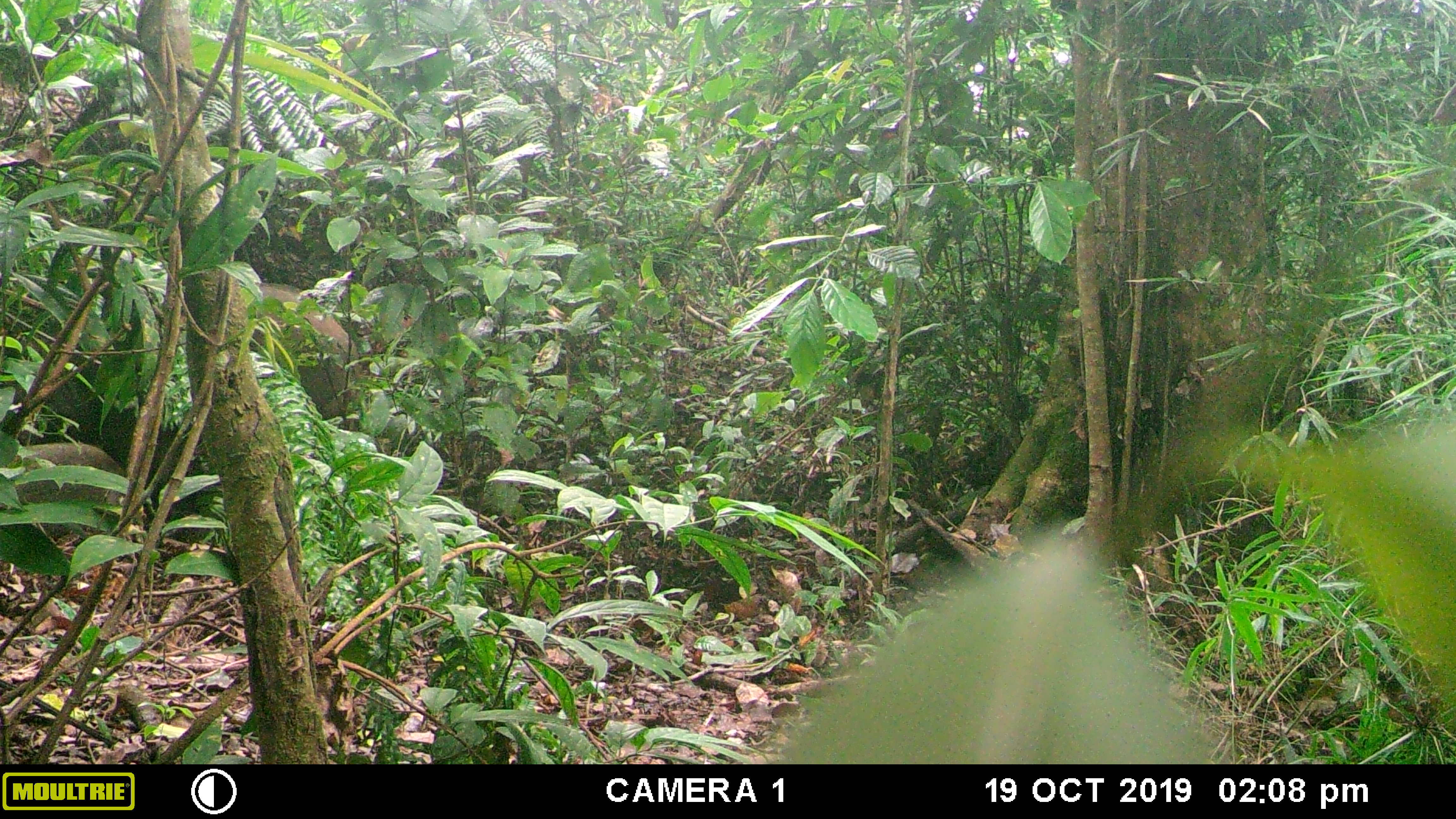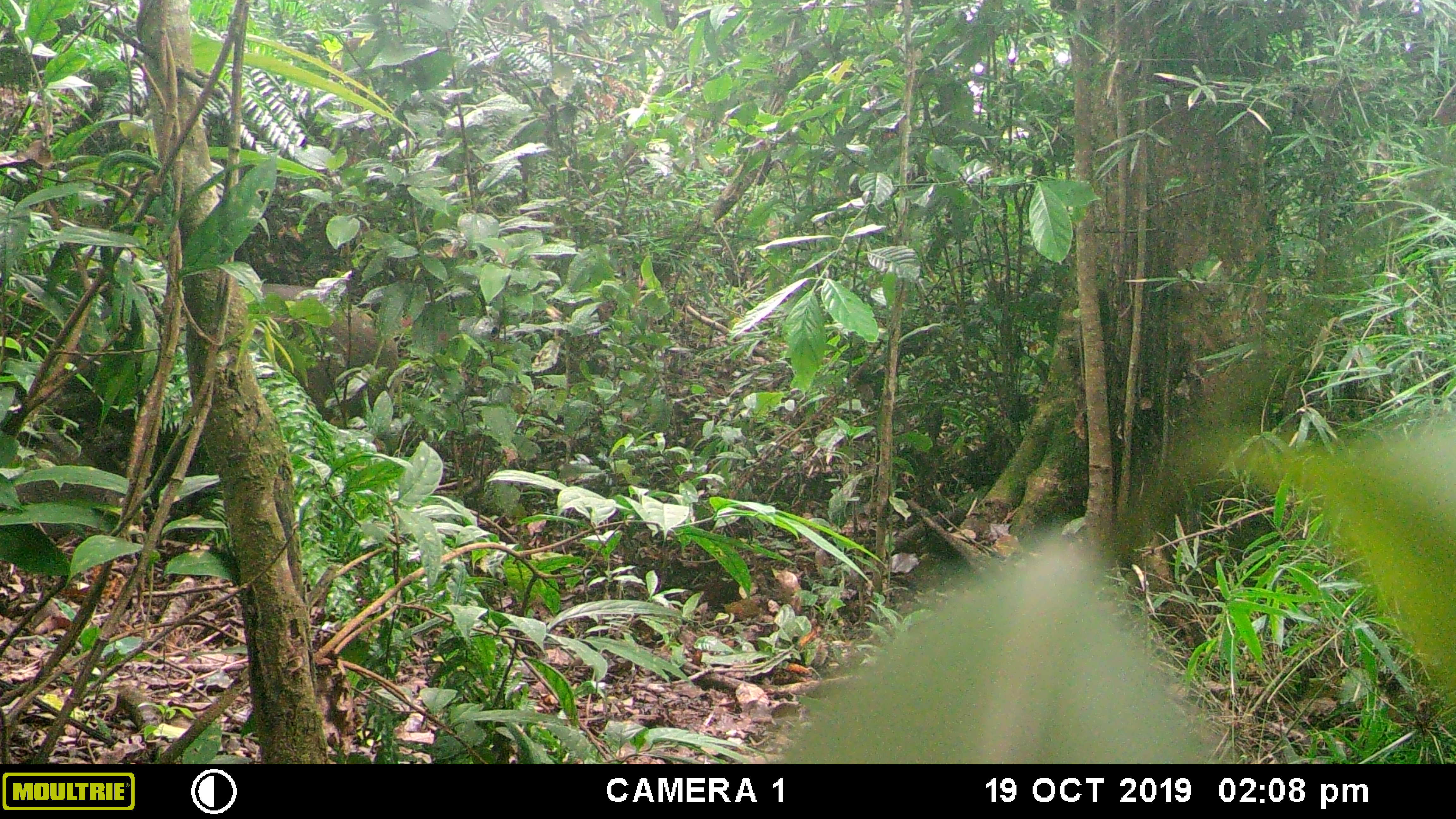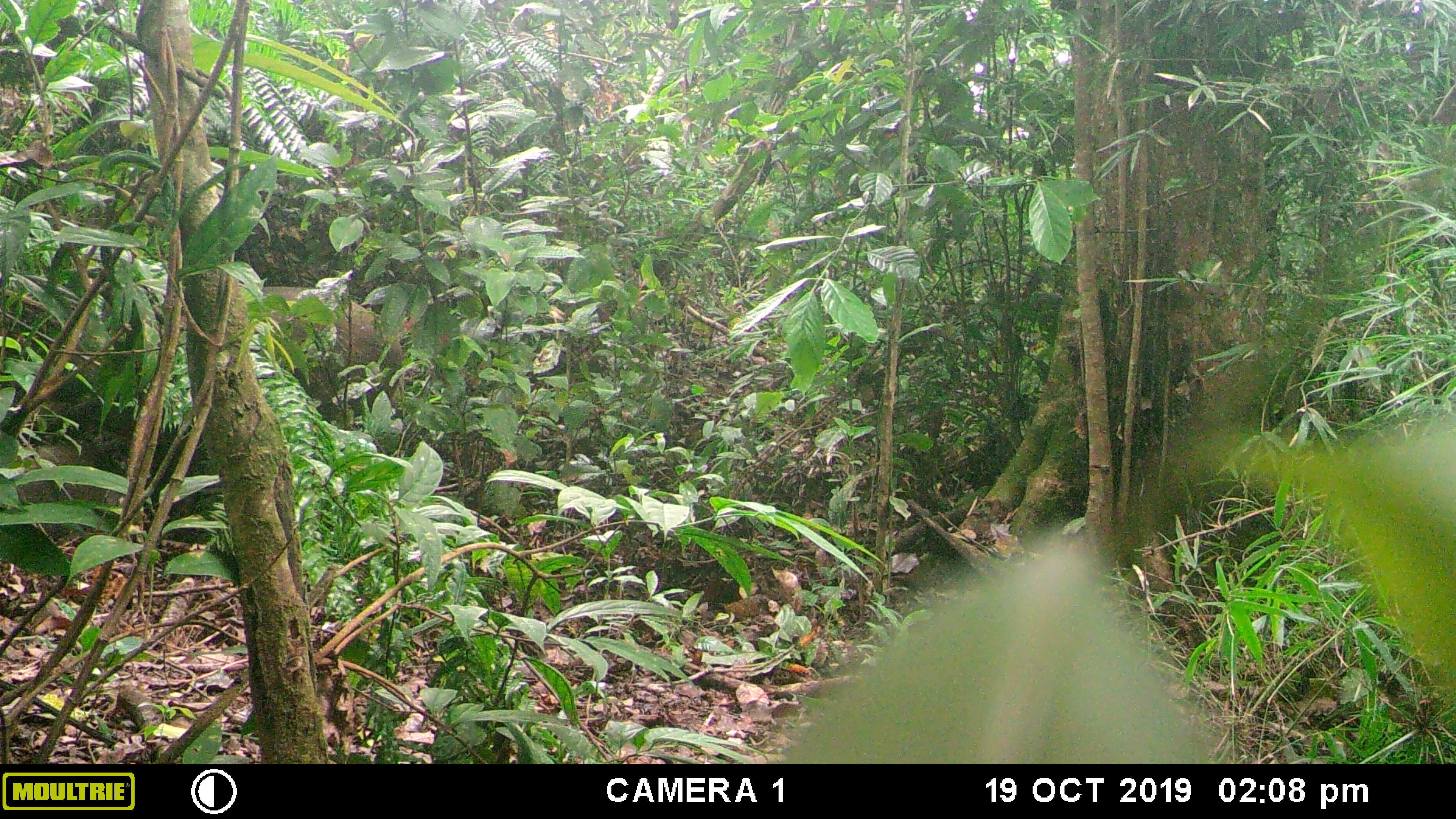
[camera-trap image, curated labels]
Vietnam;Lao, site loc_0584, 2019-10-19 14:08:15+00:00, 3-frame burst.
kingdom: Animalia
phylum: Chordata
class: Mammalia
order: Artiodactyla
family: Suidae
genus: Sus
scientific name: Sus scrofa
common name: eurasian wild pig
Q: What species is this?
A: Eurasian wild pig (Sus scrofa).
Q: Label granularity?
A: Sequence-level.